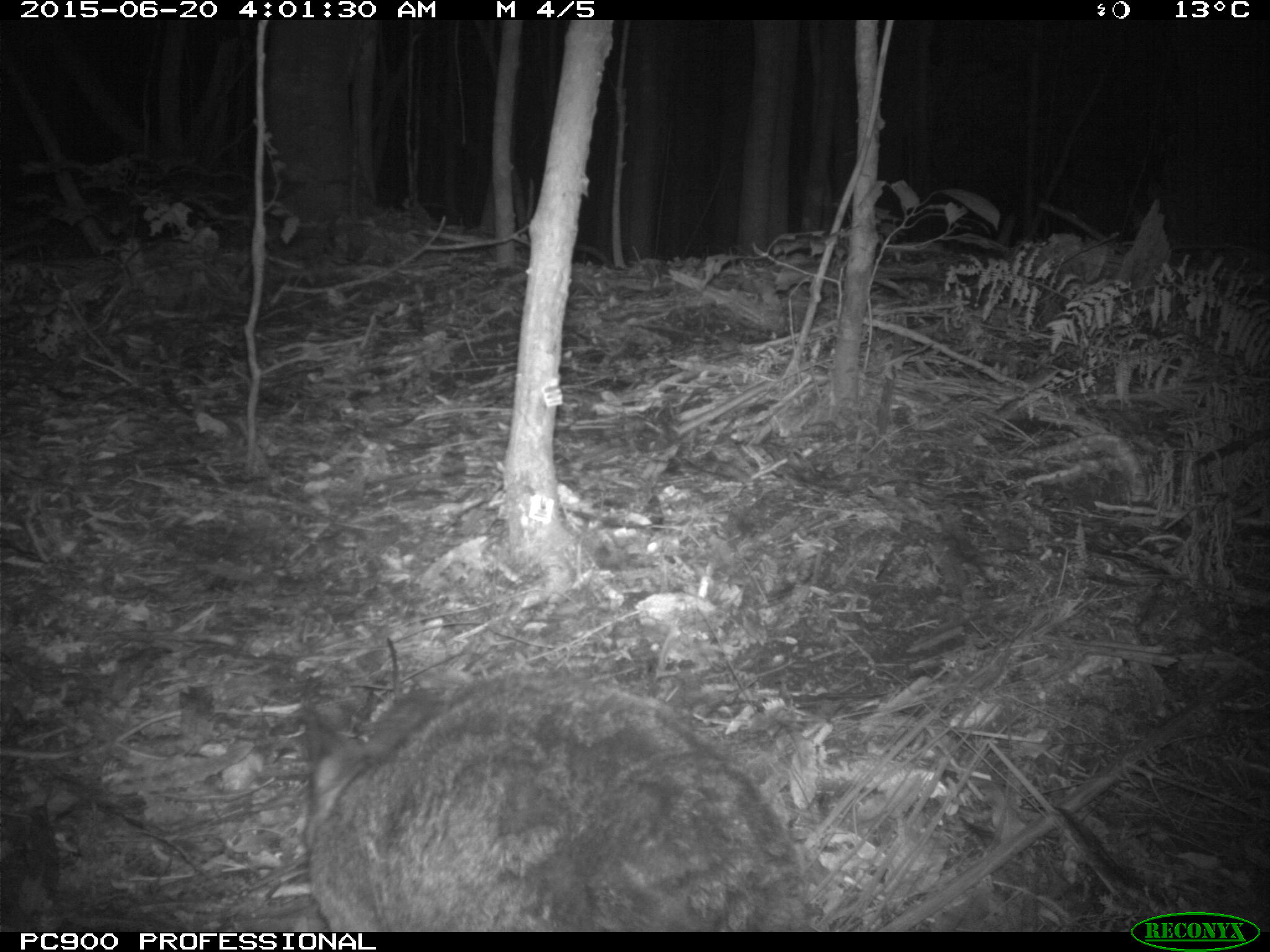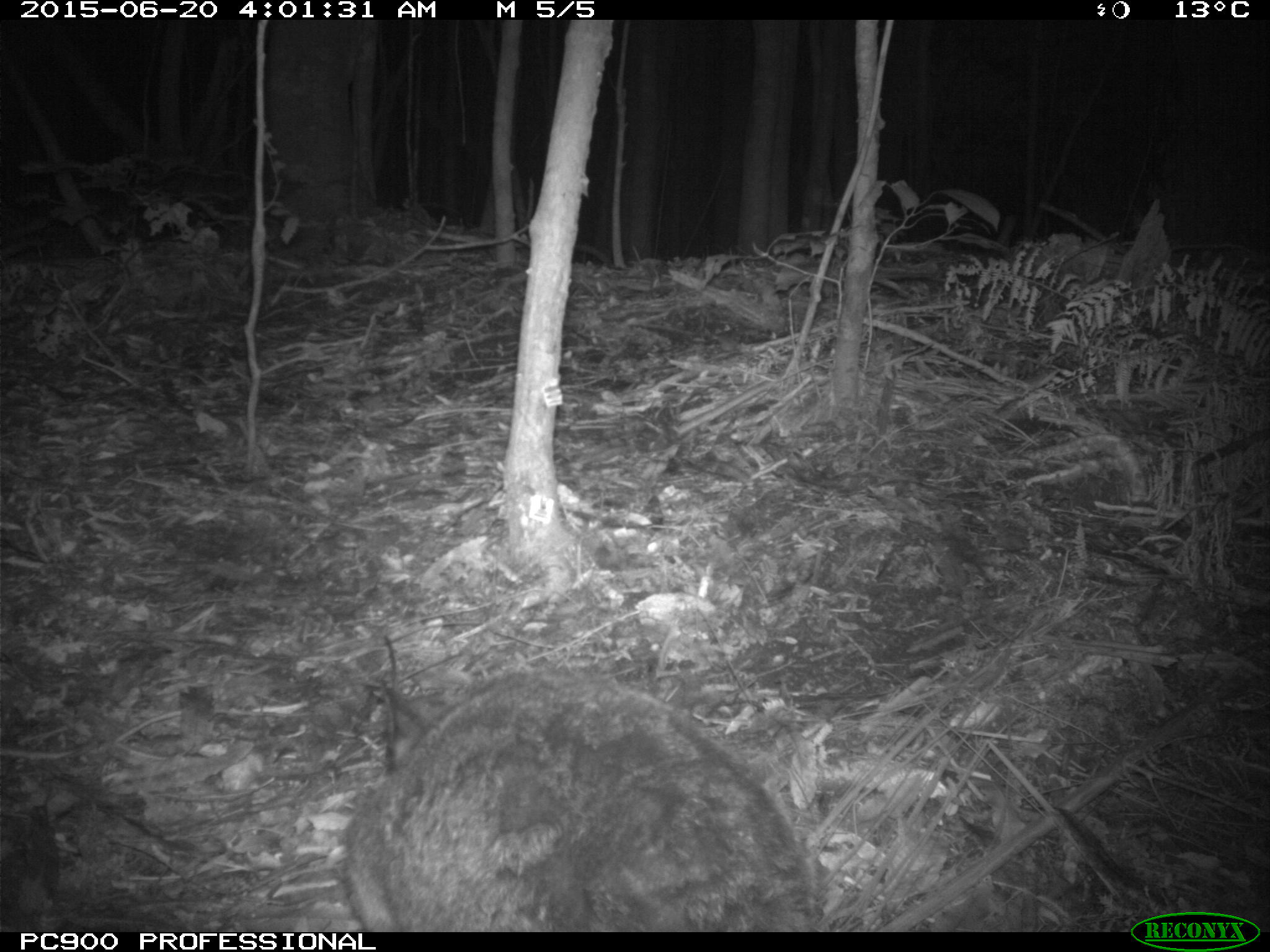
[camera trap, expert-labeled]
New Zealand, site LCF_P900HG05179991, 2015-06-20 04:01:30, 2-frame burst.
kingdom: Animalia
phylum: Chordata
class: Mammalia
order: Diprotodontia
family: Macropodidae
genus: Notamacropus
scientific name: Notamacropus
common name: wallaby